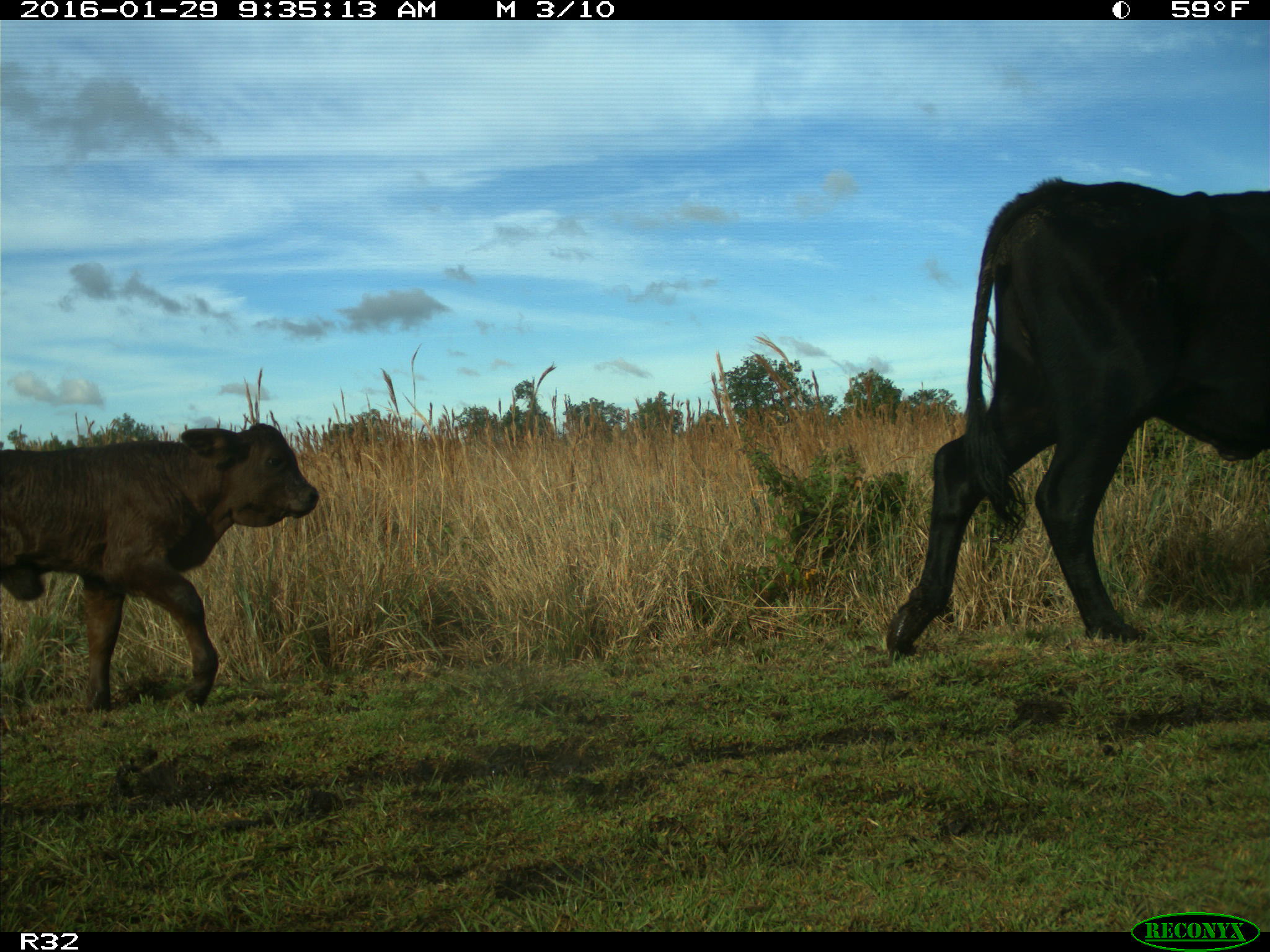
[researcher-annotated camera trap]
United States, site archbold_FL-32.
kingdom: Animalia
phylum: Chordata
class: Mammalia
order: Artiodactyla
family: Bovidae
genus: Bos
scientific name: Bos taurus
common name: domestic cow